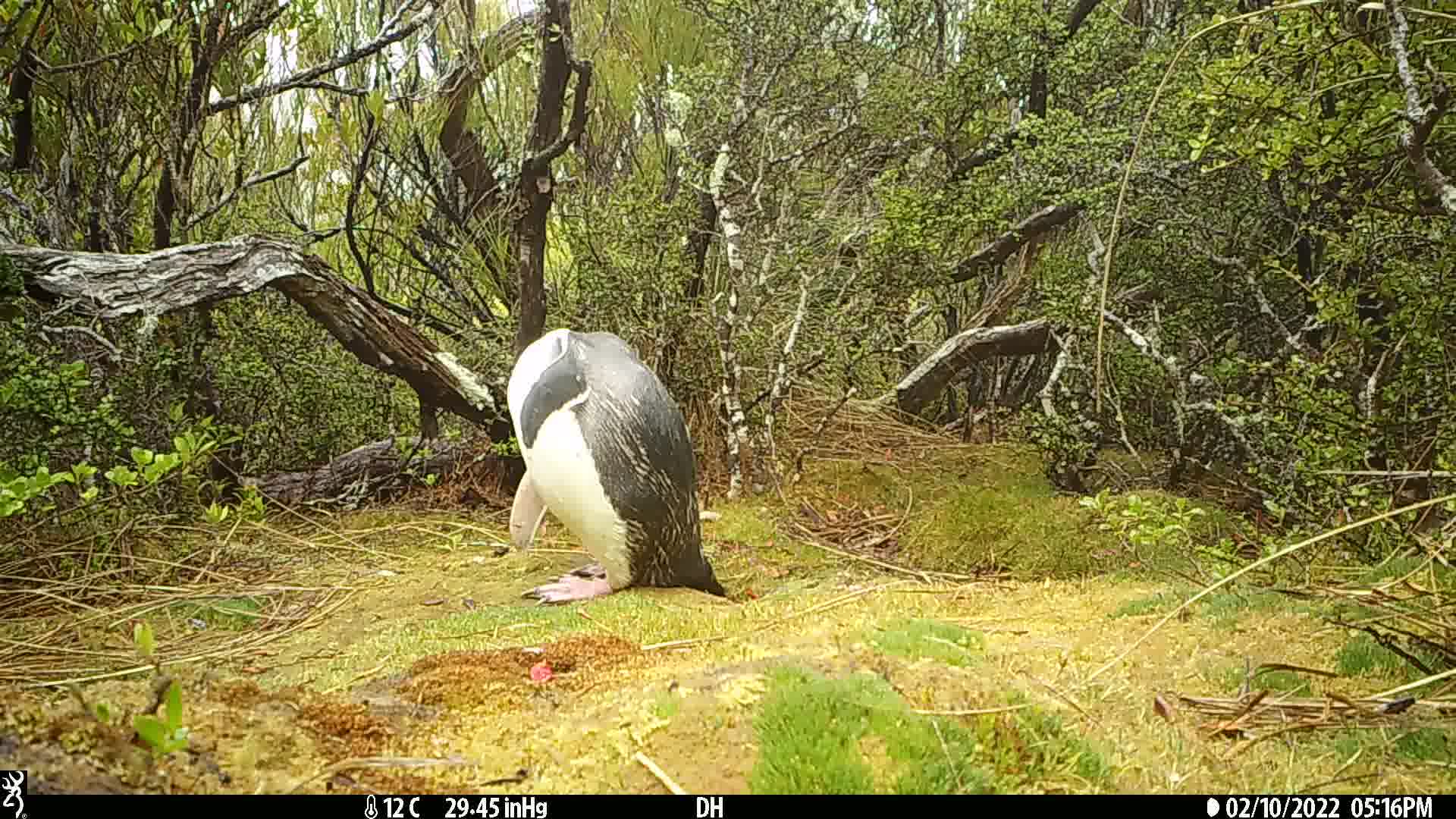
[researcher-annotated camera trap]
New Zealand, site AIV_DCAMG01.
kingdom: Animalia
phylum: Chordata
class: Aves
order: Sphenisciformes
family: Spheniscidae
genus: Megadyptes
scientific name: Megadyptes antipodes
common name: yellow-eyed penguin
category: yellow eyed penguin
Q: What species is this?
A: Yellow eyed penguin (yellow-eyed penguin) (Megadyptes antipodes).